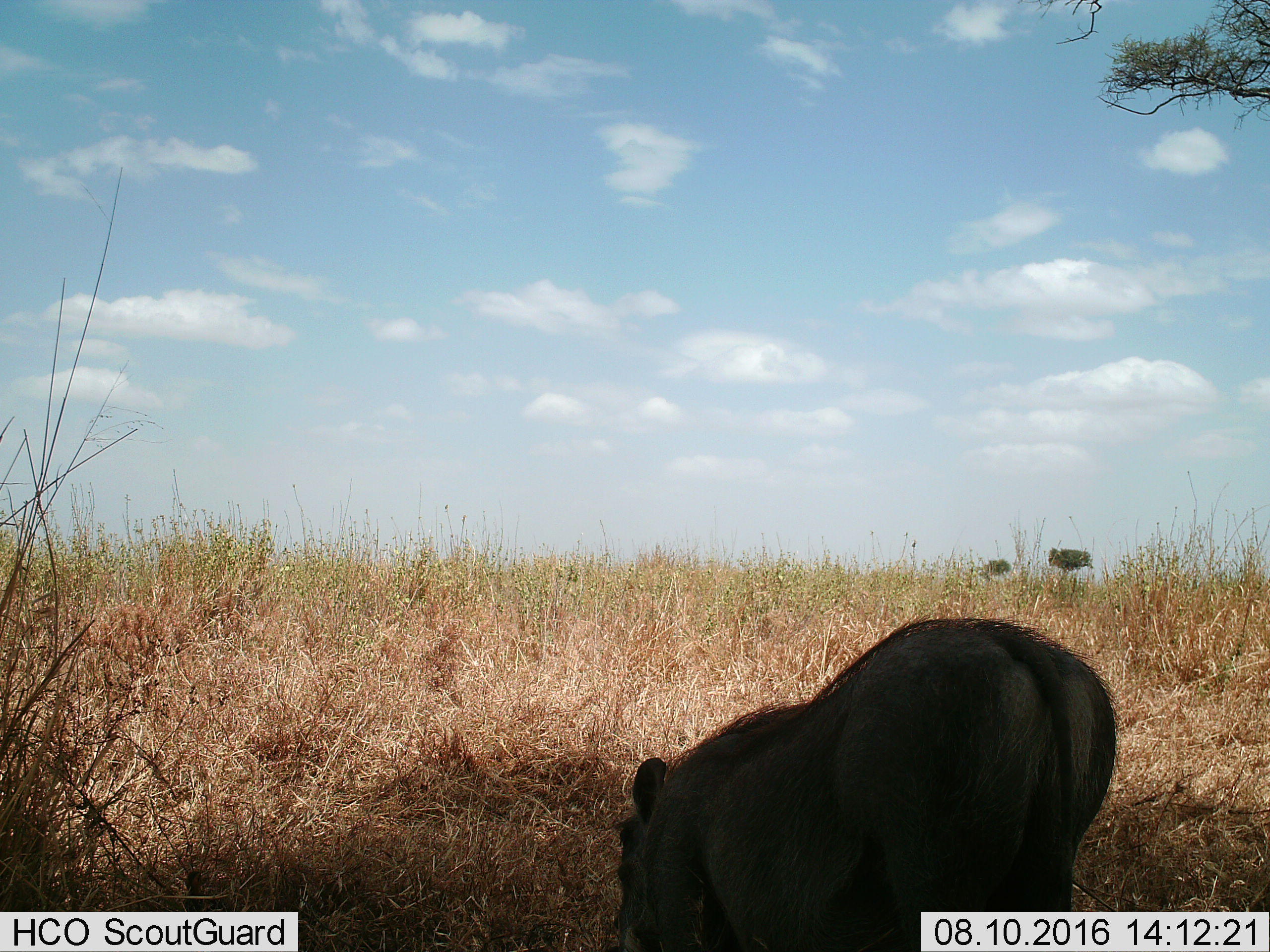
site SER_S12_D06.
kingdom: Animalia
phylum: Chordata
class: Mammalia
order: Artiodactyla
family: Suidae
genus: Phacochoerus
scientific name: Phacochoerus africanus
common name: warthog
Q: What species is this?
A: Warthog (Phacochoerus africanus).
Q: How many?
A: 1.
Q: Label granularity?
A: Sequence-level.